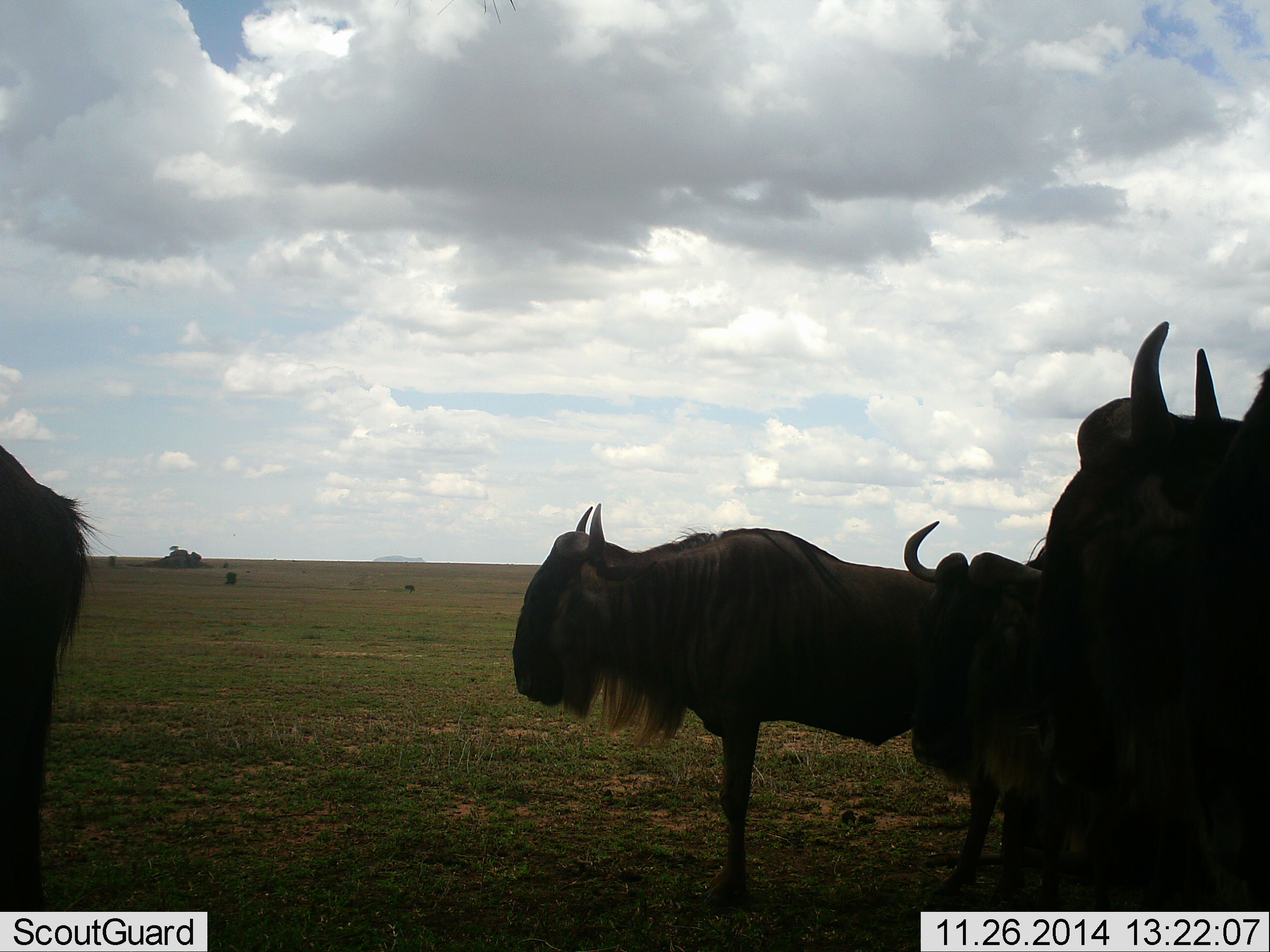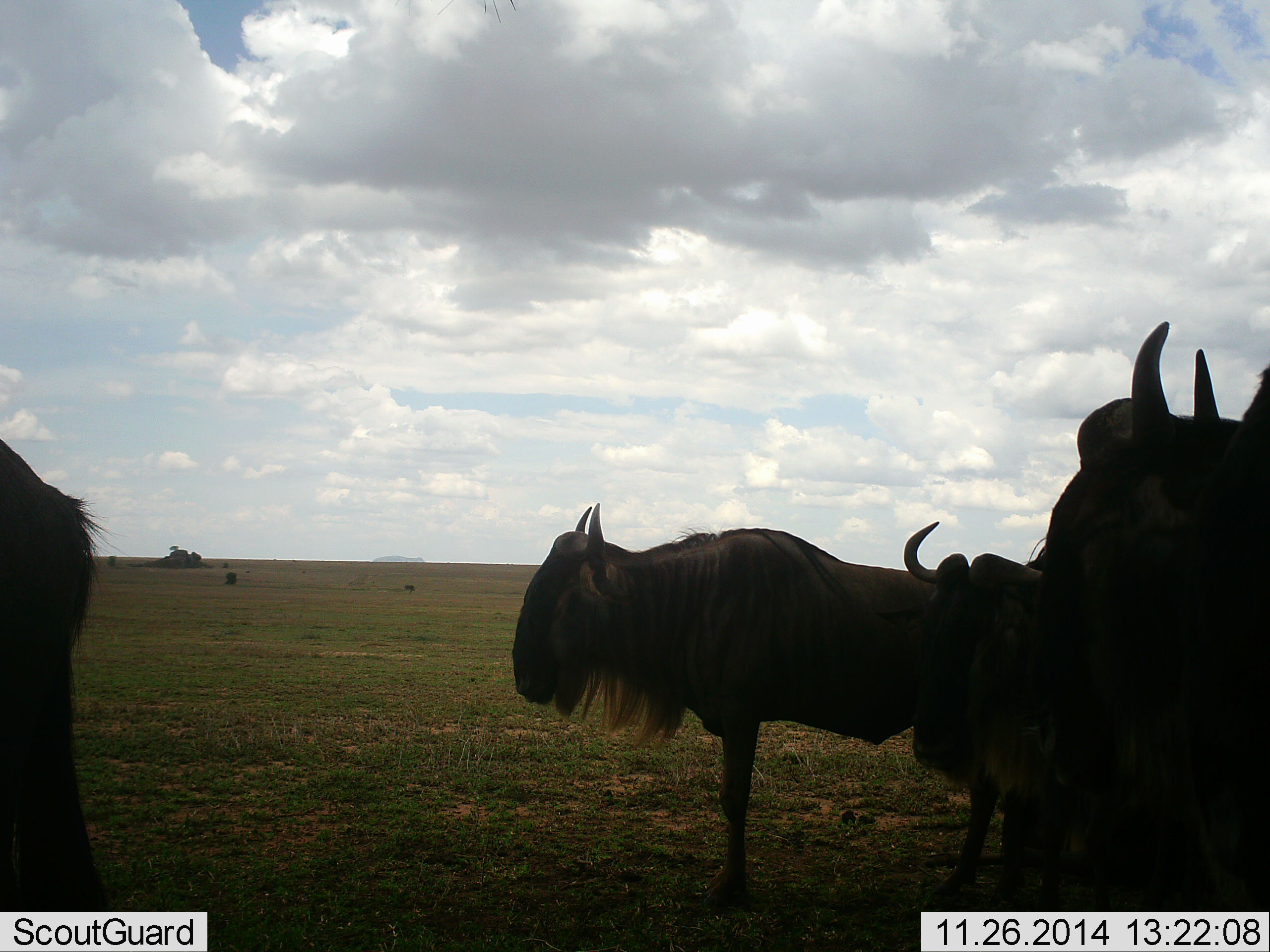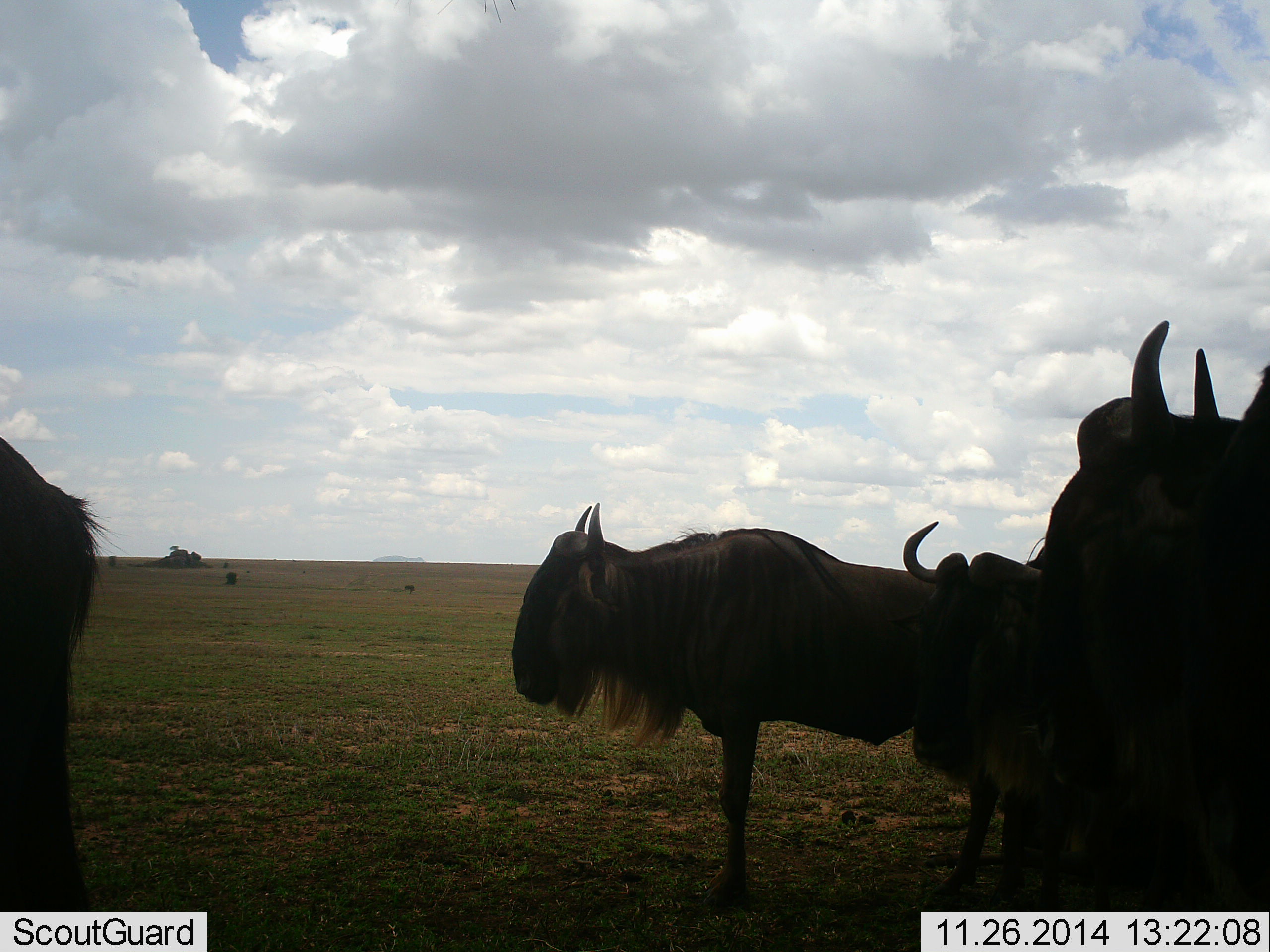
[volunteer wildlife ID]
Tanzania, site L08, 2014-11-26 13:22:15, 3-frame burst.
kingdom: Animalia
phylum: Chordata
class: Mammalia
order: Artiodactyla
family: Bovidae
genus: Connochaetes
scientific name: Connochaetes taurinus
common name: blue wildebeest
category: wildebeest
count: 4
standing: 90%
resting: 0%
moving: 10%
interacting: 0%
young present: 0%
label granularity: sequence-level